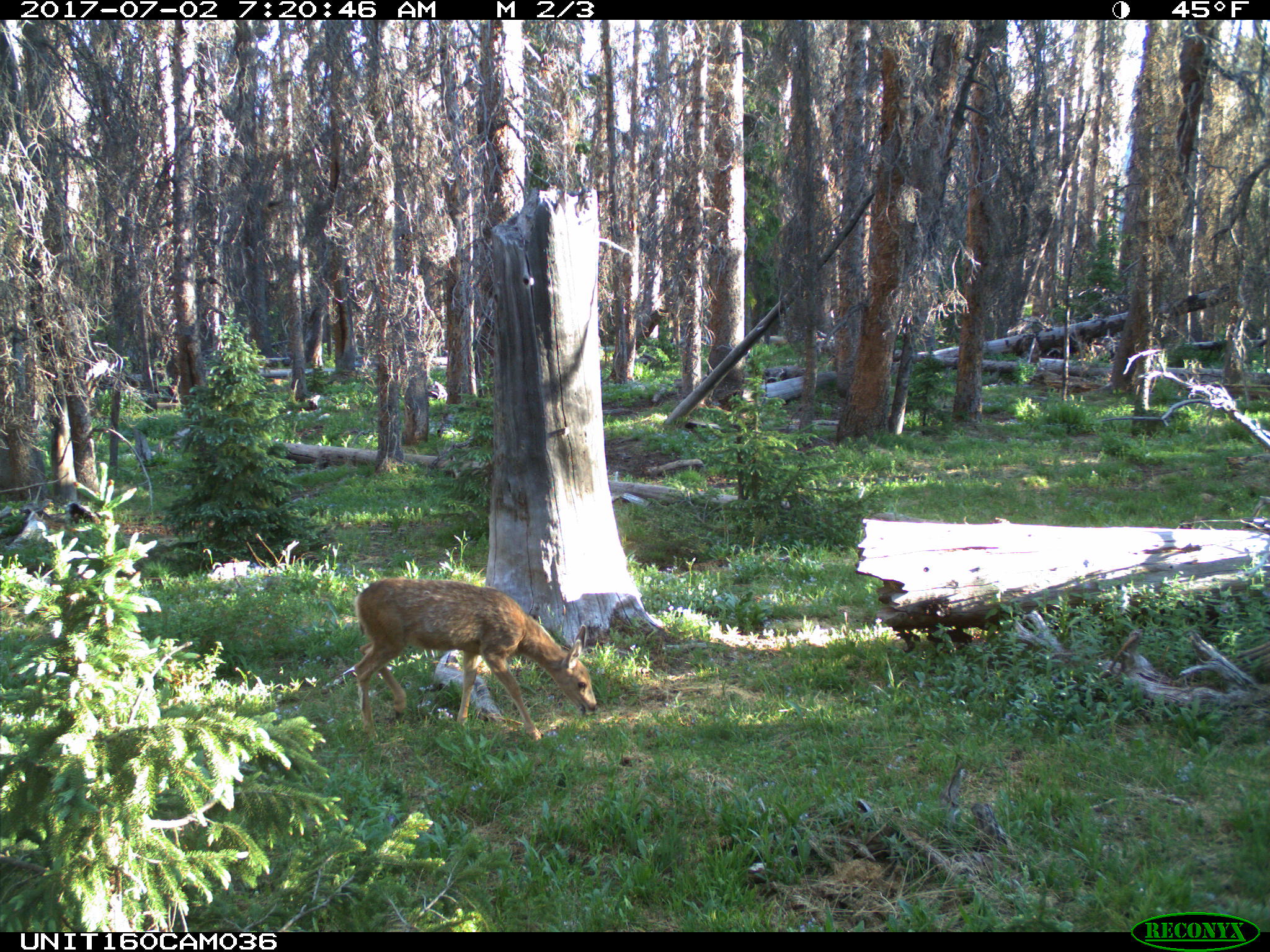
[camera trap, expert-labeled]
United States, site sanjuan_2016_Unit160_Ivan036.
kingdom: Animalia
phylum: Chordata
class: Mammalia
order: Artiodactyla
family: Cervidae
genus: Odocoileus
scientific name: Odocoileus hemionus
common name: mule deer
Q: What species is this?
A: Odocoileus hemionus (mule deer).